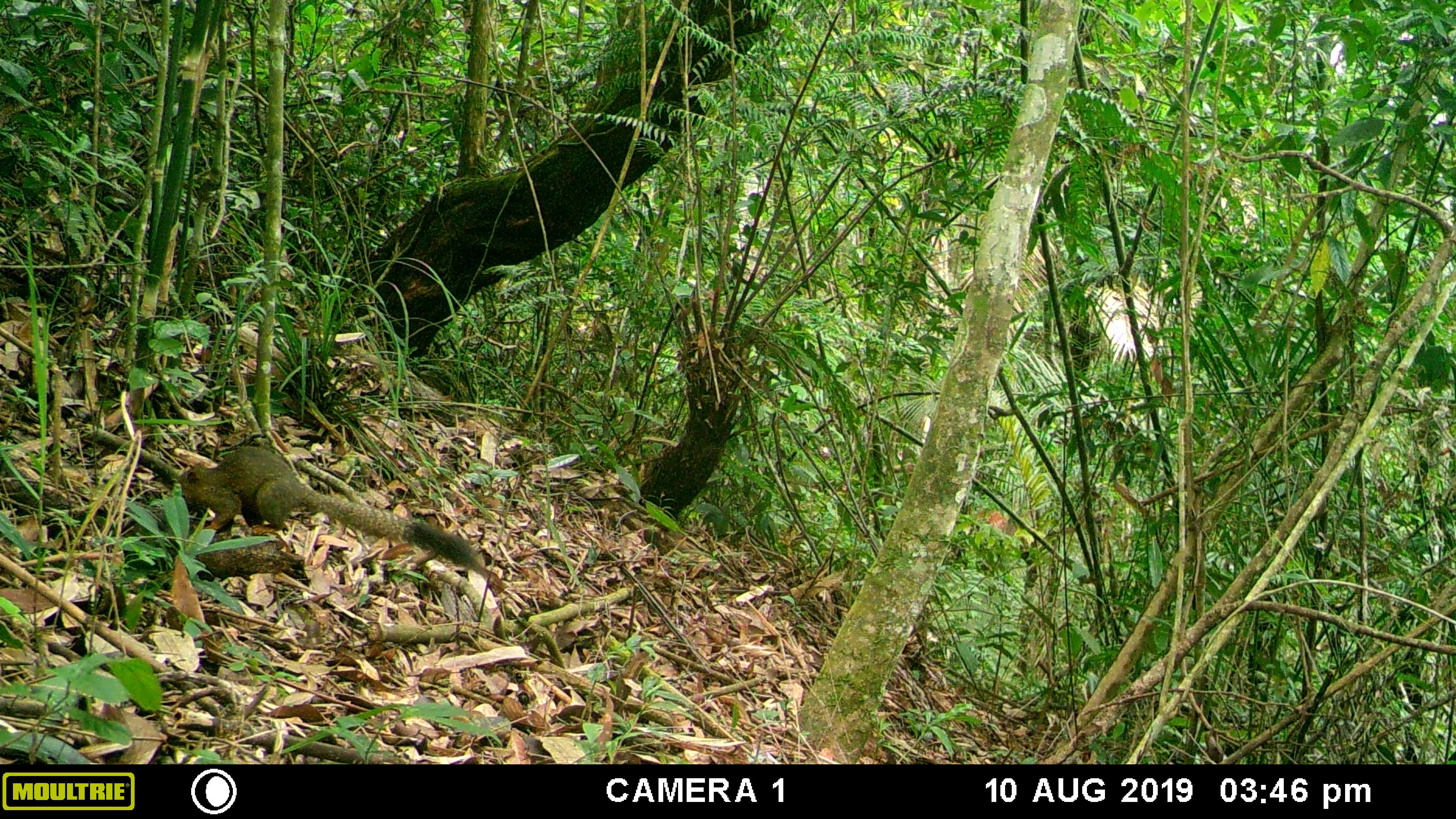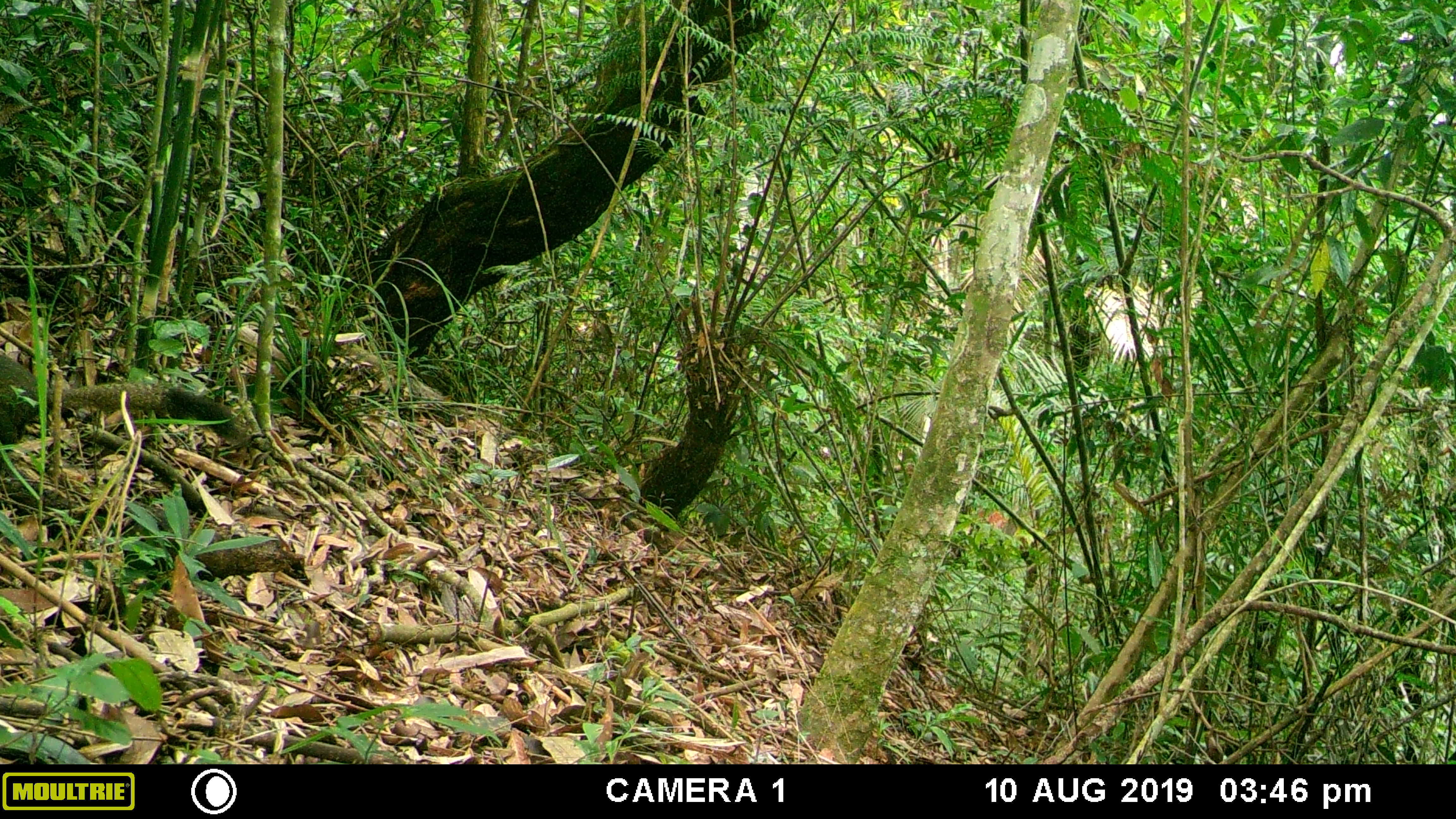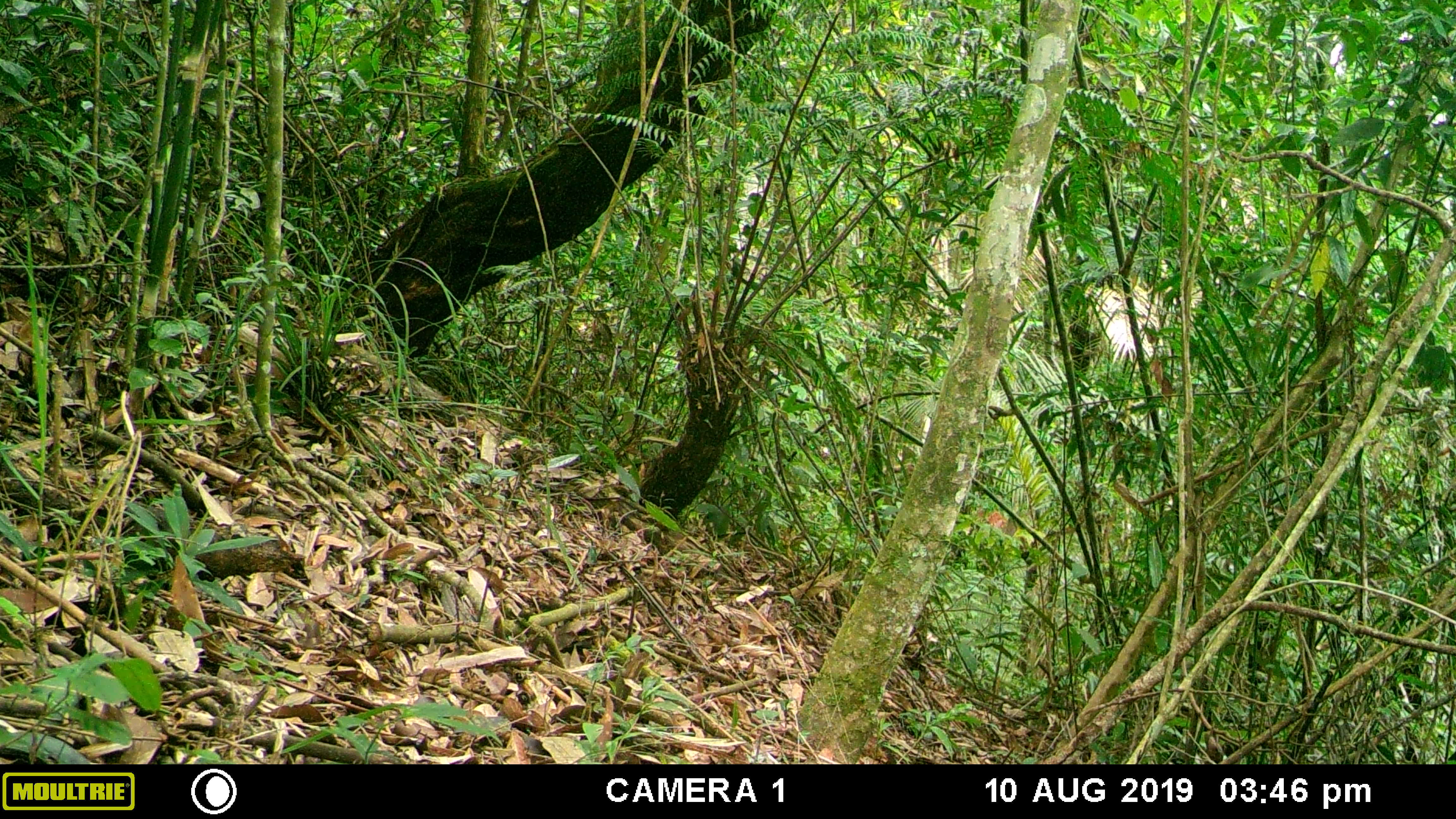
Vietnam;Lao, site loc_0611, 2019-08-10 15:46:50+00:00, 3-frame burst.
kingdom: Animalia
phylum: Chordata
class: Mammalia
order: Rodentia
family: Sciuridae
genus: Callosciurus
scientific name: Callosciurus erythraeus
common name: pallas's squirrel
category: pallass squirrel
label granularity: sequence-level